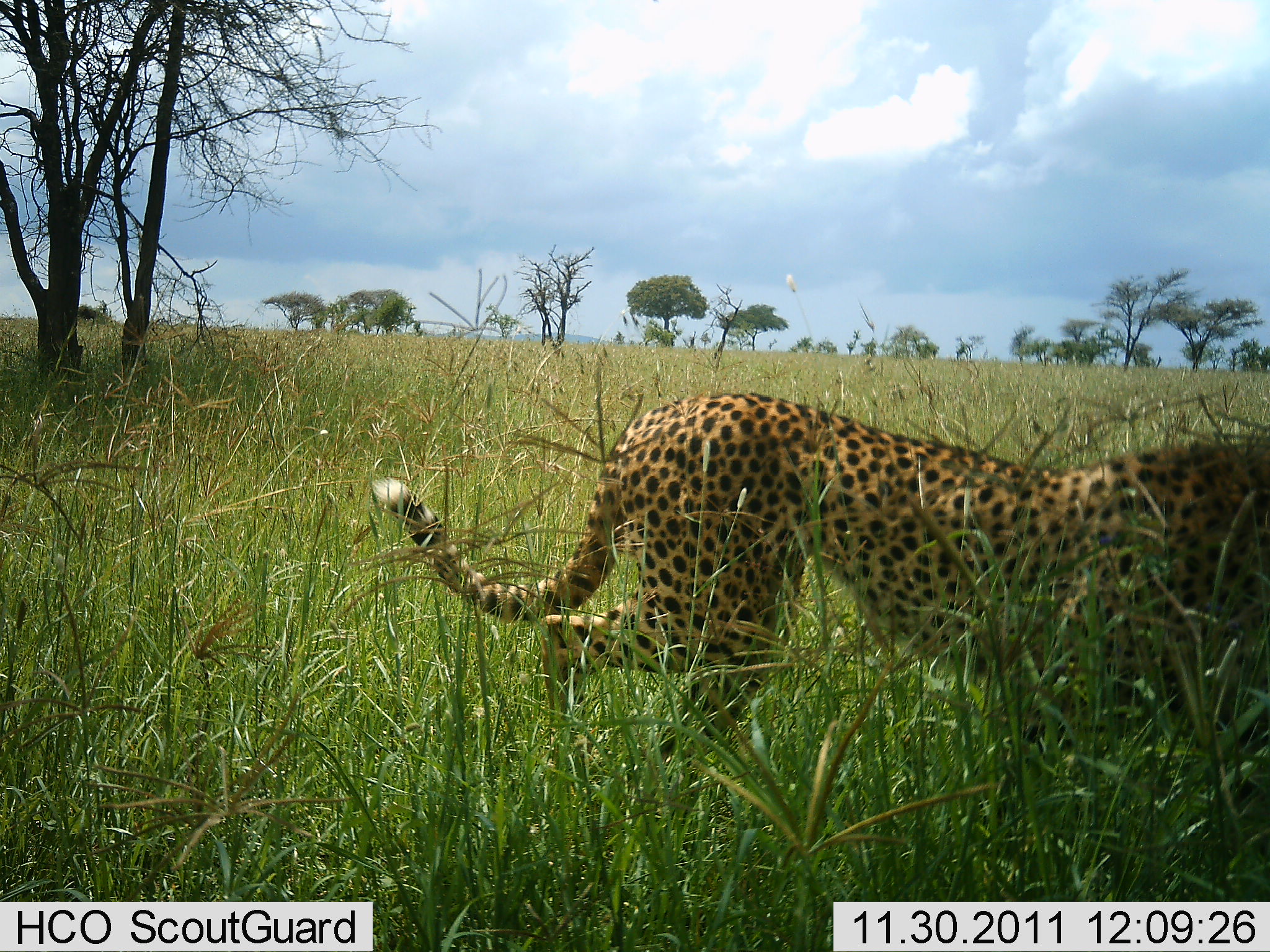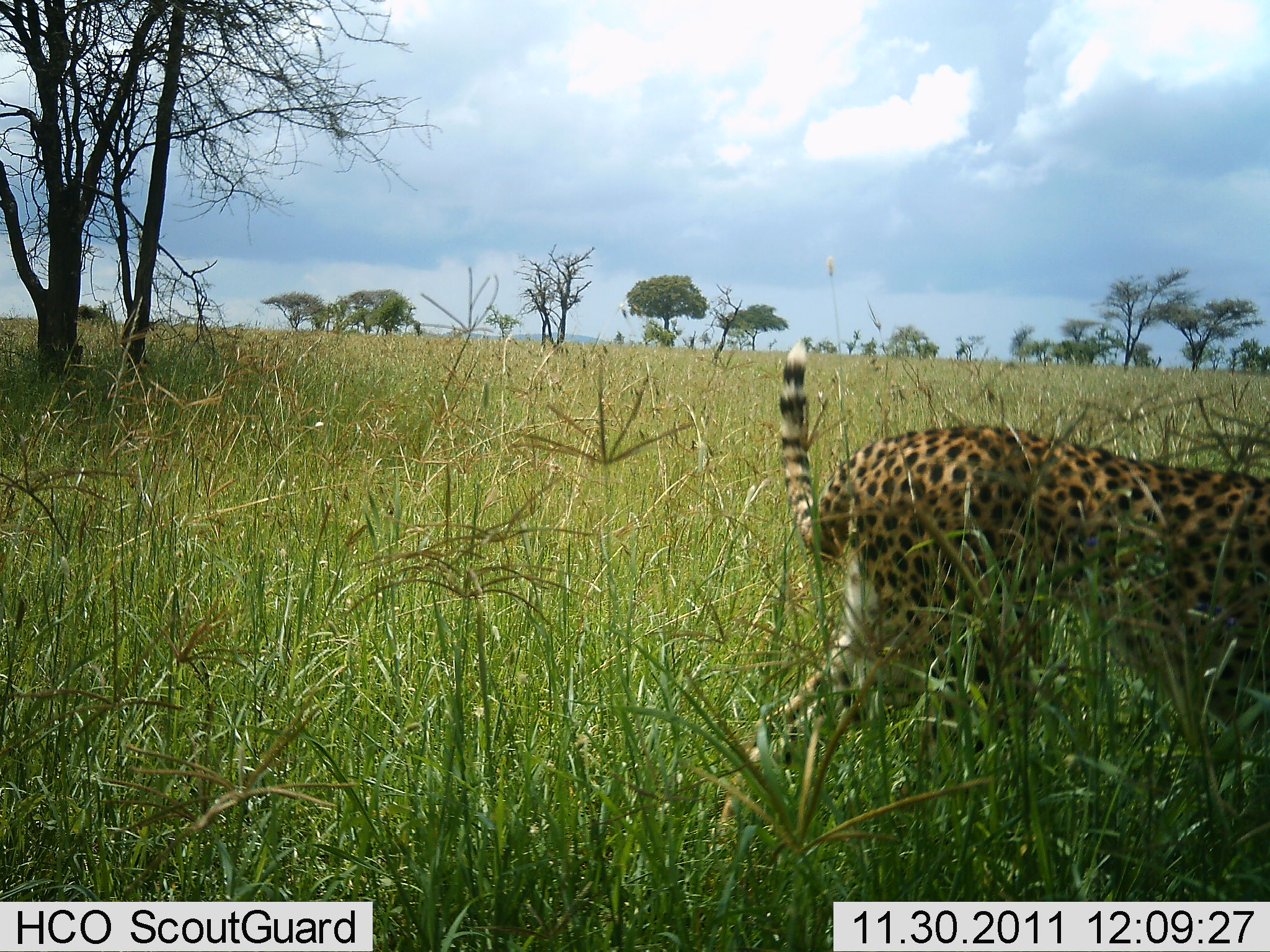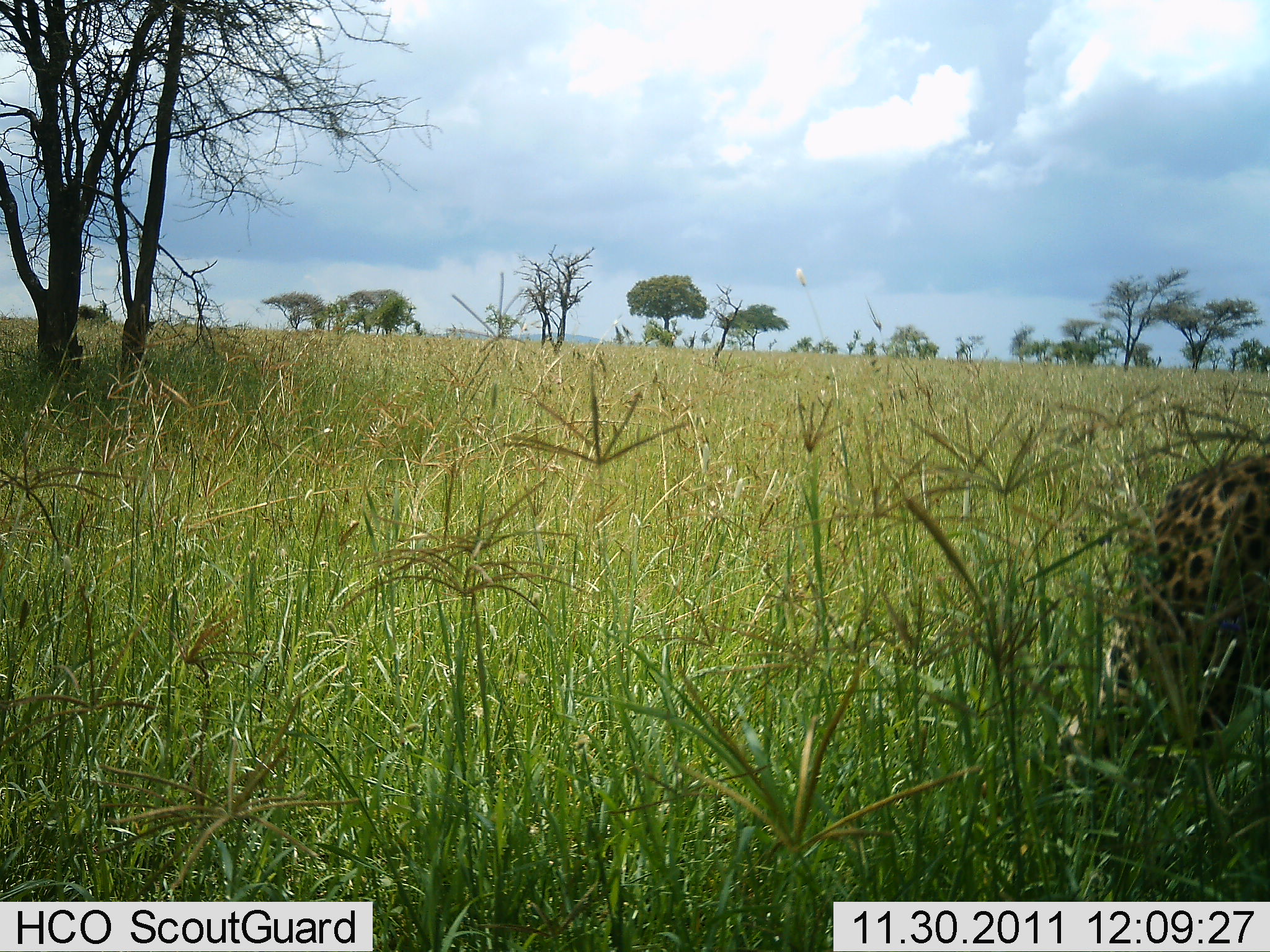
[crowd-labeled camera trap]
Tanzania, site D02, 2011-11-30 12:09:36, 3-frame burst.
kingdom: Animalia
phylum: Chordata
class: Mammalia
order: Carnivora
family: Felidae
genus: Acinonyx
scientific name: Acinonyx jubatus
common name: cheetah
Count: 1.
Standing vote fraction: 0%.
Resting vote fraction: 0%.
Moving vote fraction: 100%.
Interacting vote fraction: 0%.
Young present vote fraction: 0%.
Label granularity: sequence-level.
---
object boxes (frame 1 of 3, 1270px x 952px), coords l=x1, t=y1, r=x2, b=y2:
animal: l=368, t=390, r=1270, b=811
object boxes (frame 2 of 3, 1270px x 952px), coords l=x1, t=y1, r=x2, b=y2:
animal: l=716, t=343, r=1268, b=825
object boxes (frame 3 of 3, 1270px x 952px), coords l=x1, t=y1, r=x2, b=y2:
animal: l=1041, t=453, r=1270, b=791